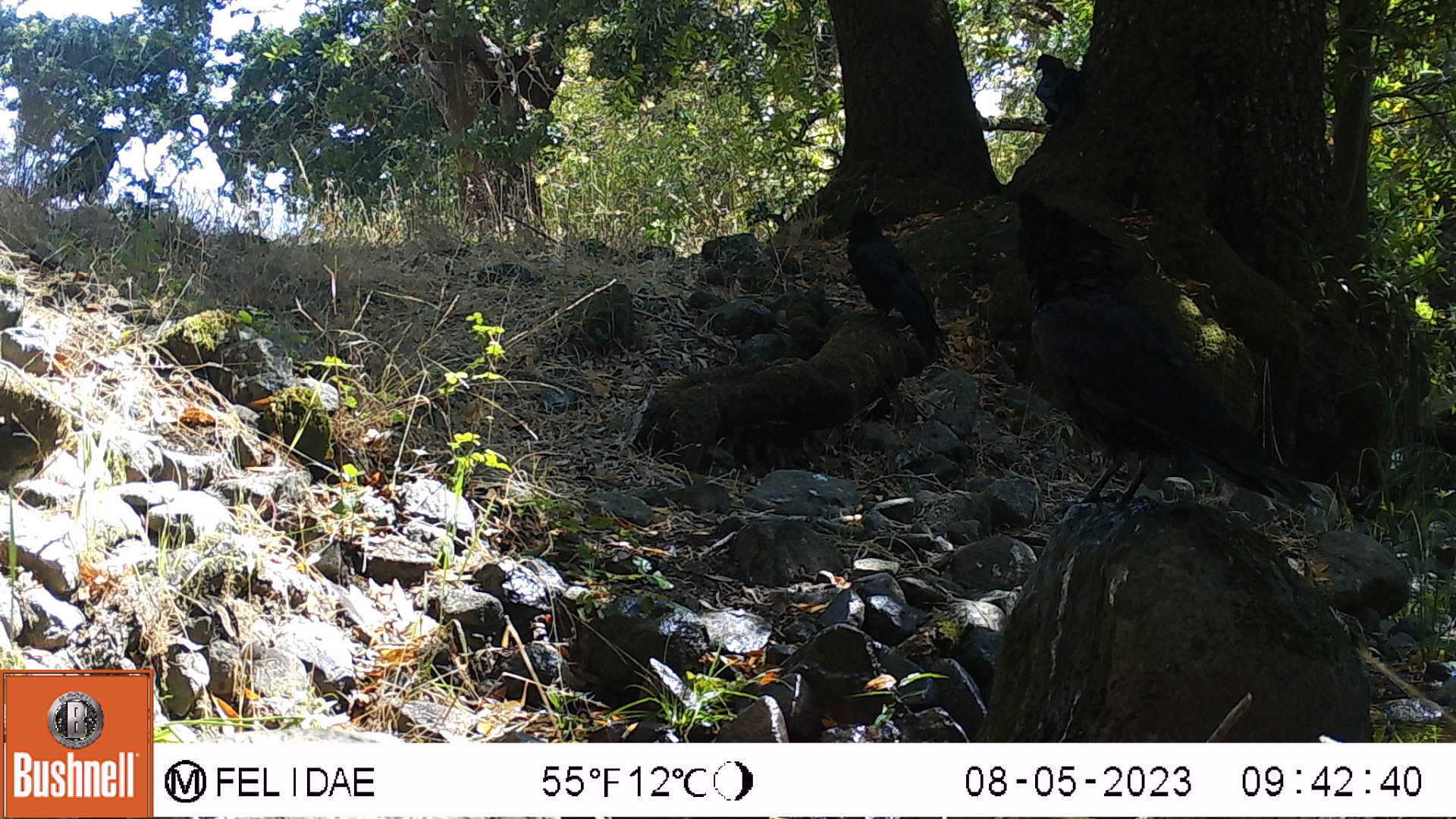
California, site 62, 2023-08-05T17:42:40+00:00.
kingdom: Animalia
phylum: Chordata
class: Aves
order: Passeriformes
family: Corvidae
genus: Corvus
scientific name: Corvus corax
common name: common raven